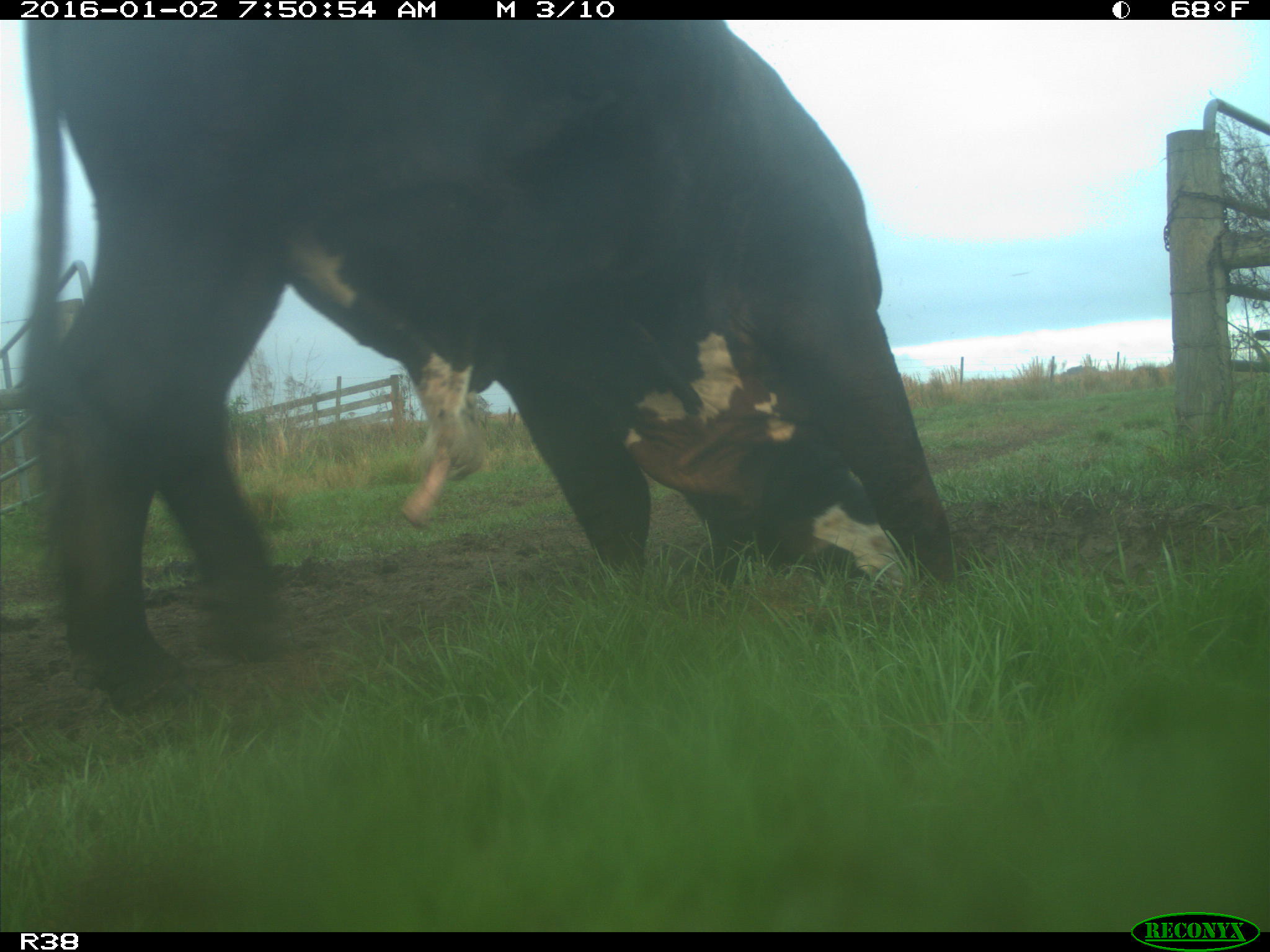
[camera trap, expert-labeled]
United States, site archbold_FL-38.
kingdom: Animalia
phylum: Chordata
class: Mammalia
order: Artiodactyla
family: Bovidae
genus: Bos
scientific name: Bos taurus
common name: domestic cow